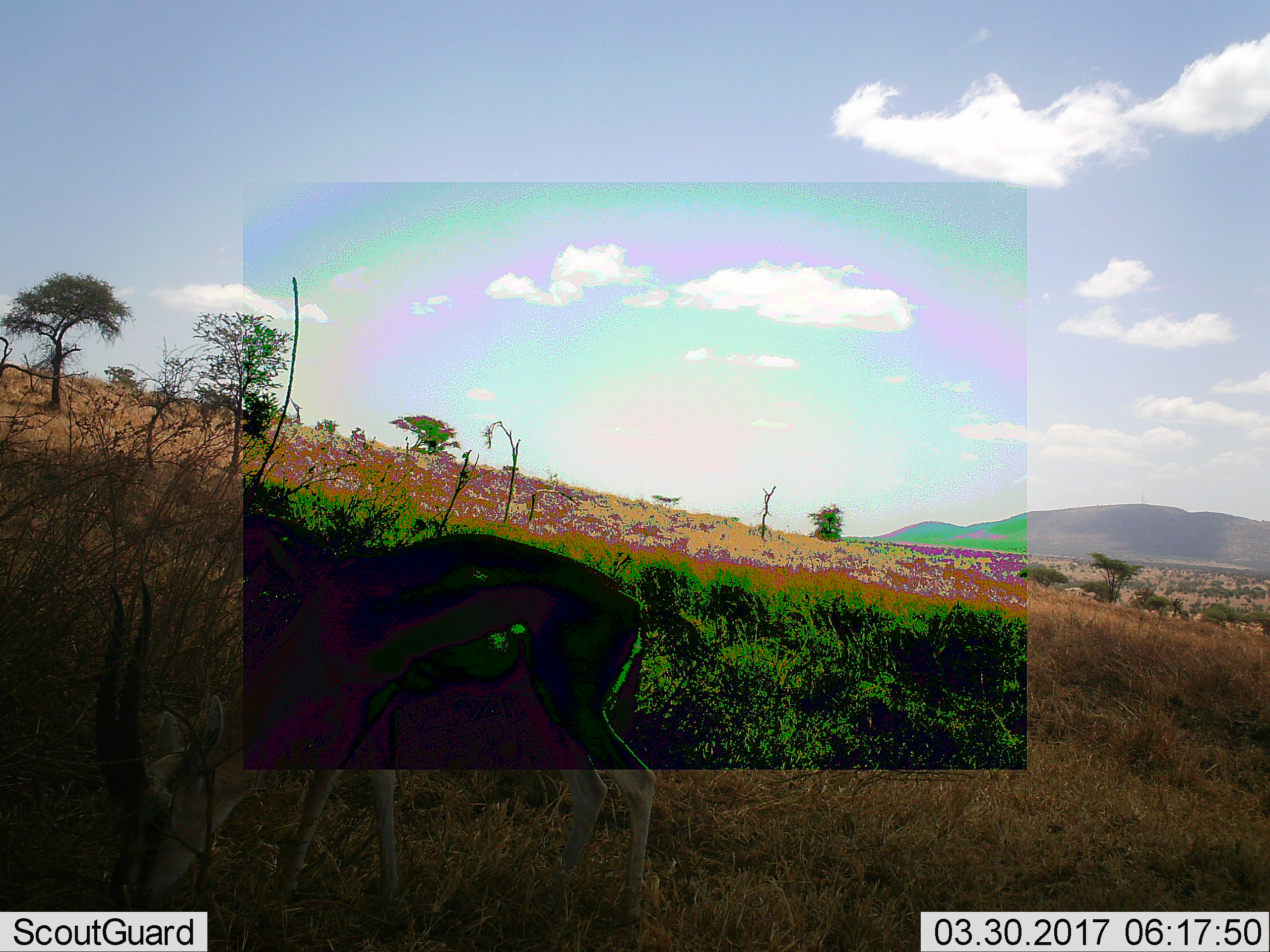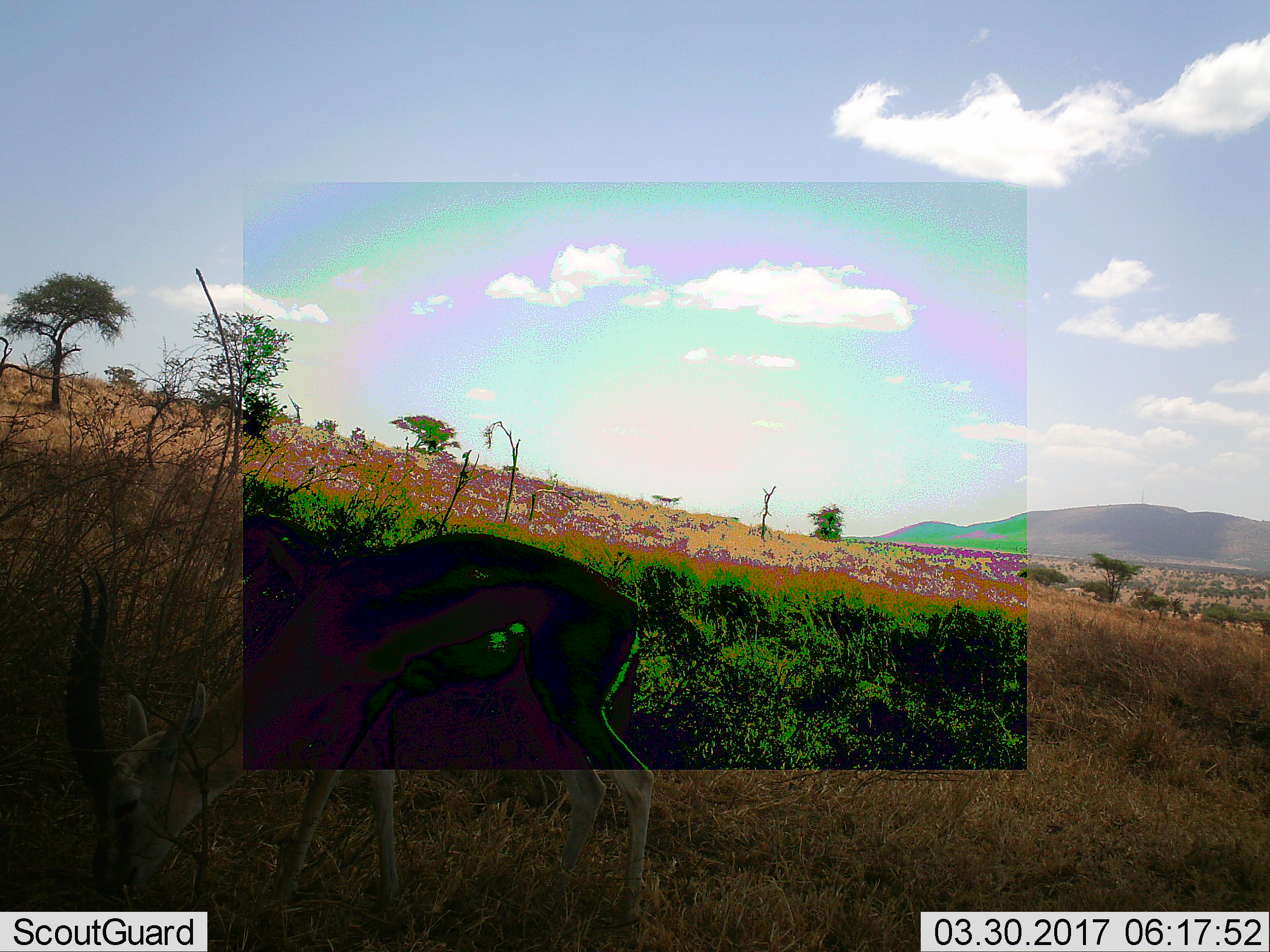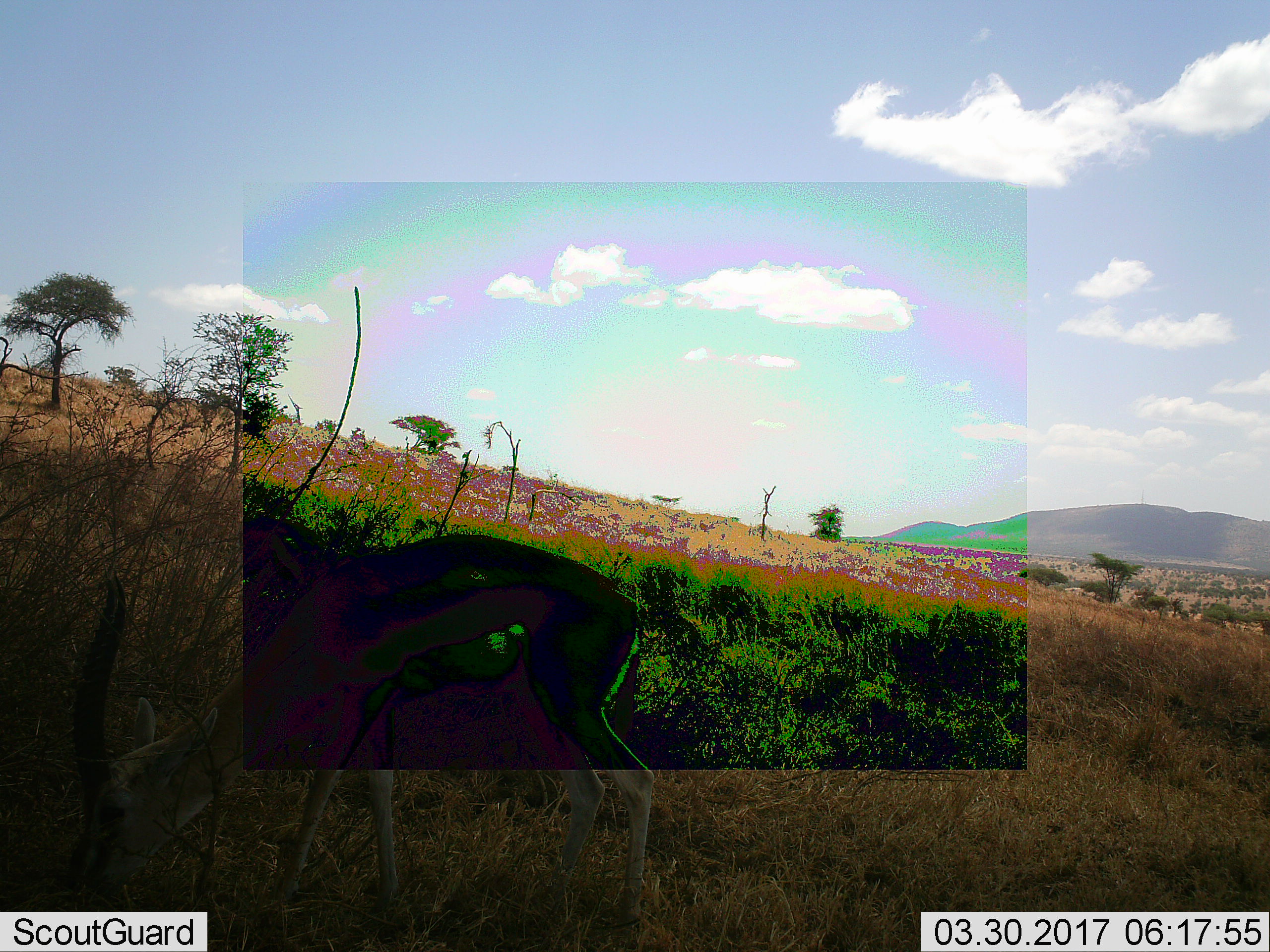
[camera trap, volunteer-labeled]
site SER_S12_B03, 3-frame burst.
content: unidentified animal